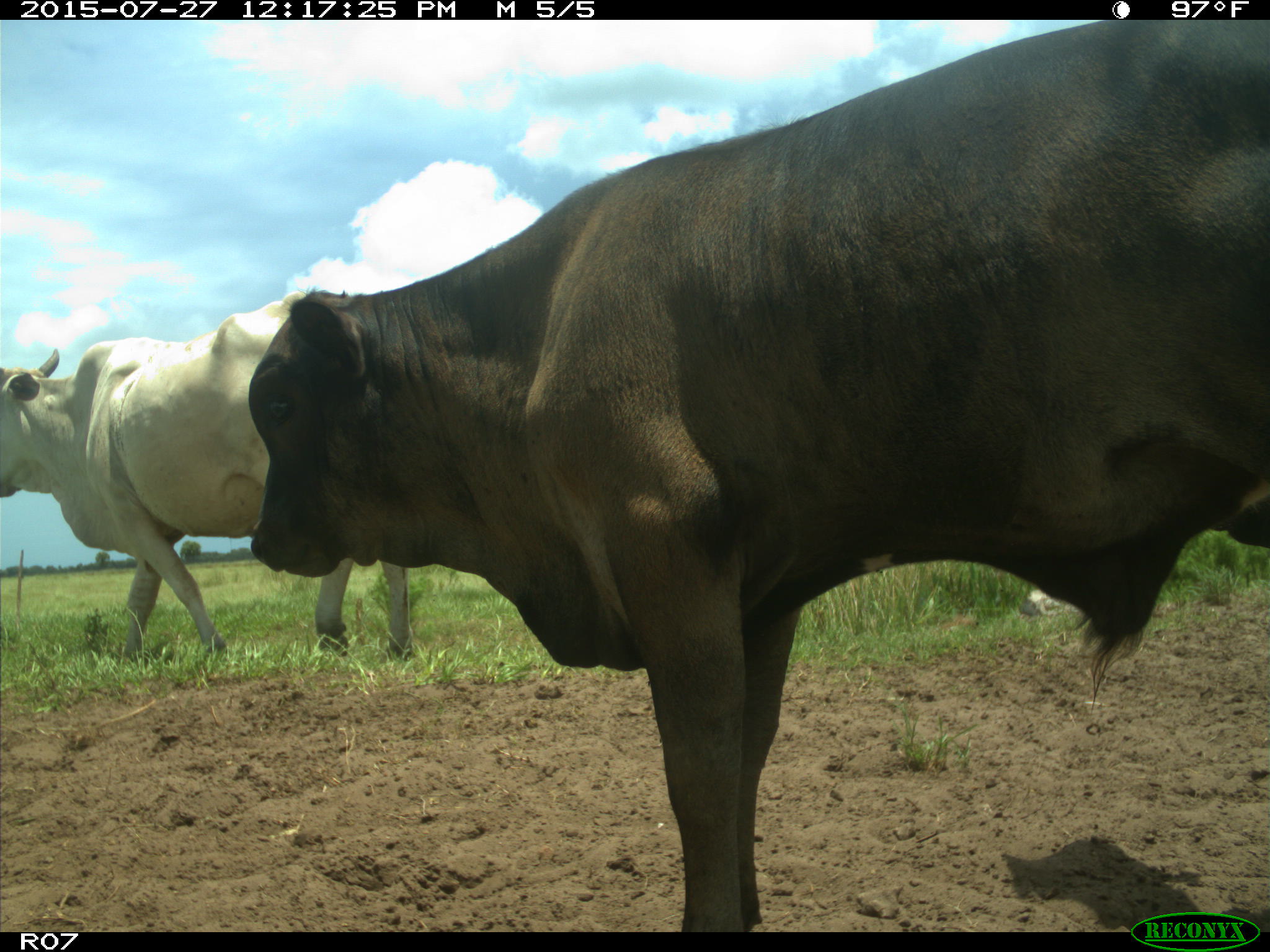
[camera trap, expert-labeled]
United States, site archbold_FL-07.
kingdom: Animalia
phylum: Chordata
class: Mammalia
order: Artiodactyla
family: Bovidae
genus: Bos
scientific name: Bos taurus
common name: domestic cow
Bos taurus (domestic cow).